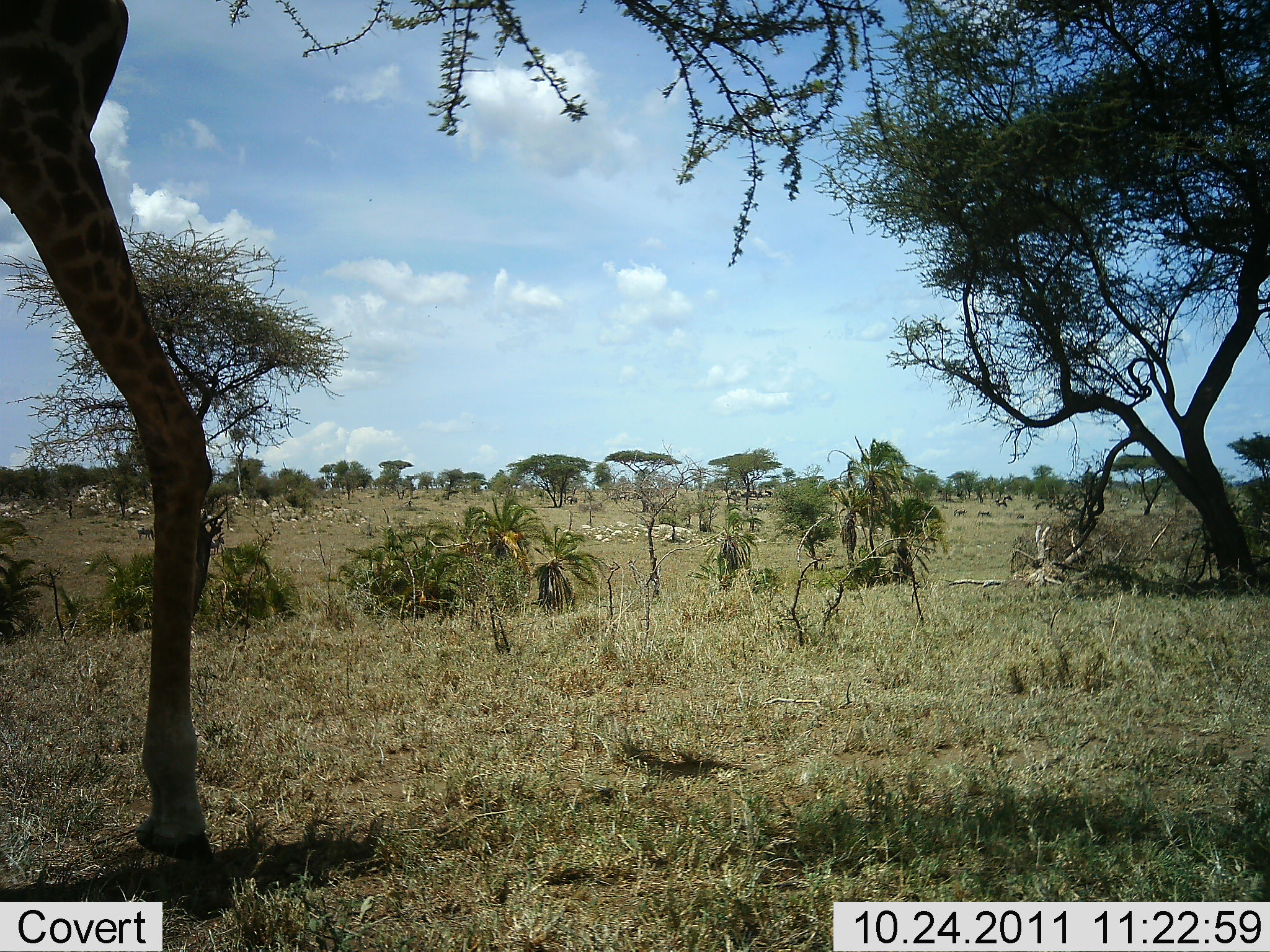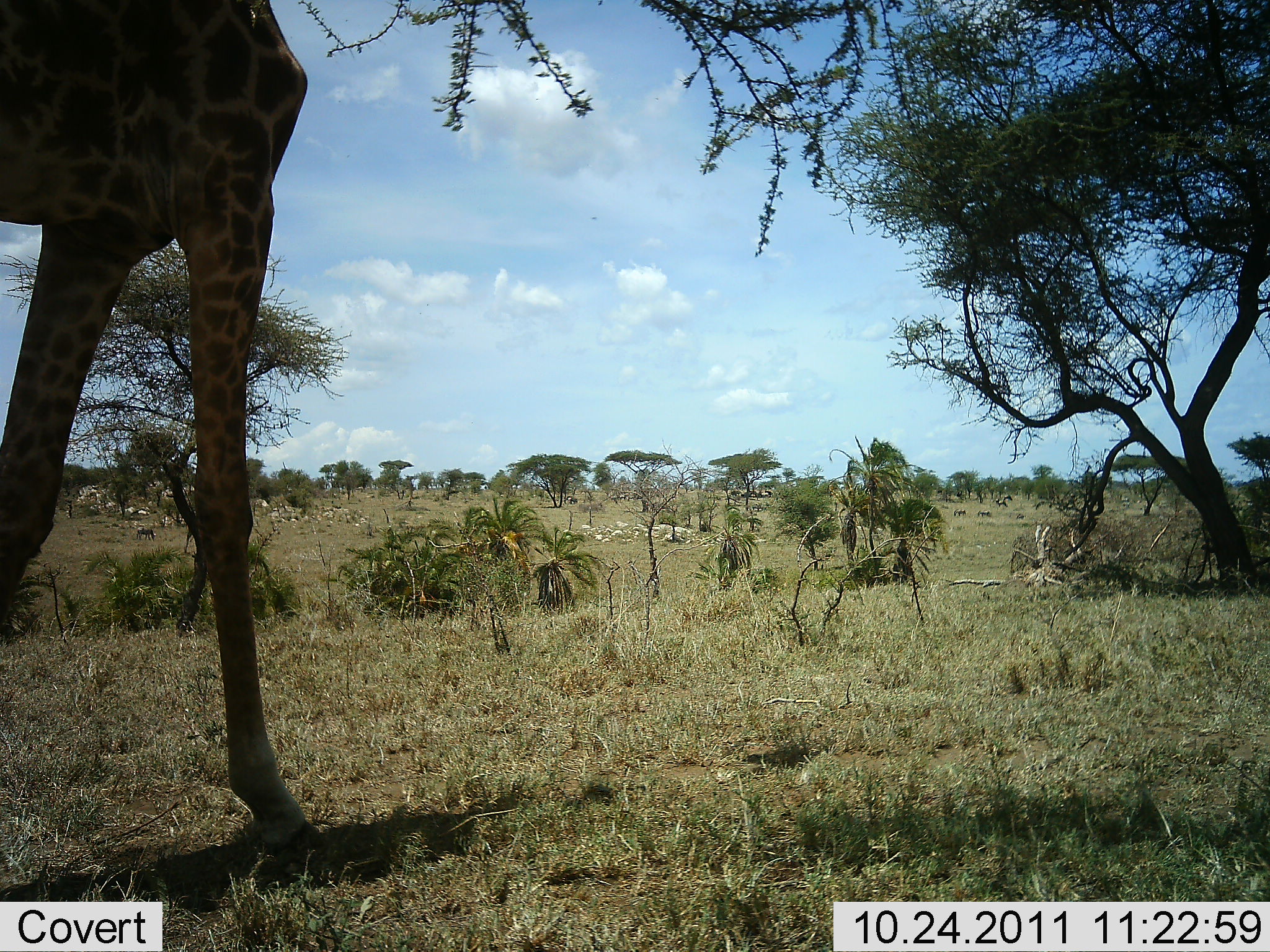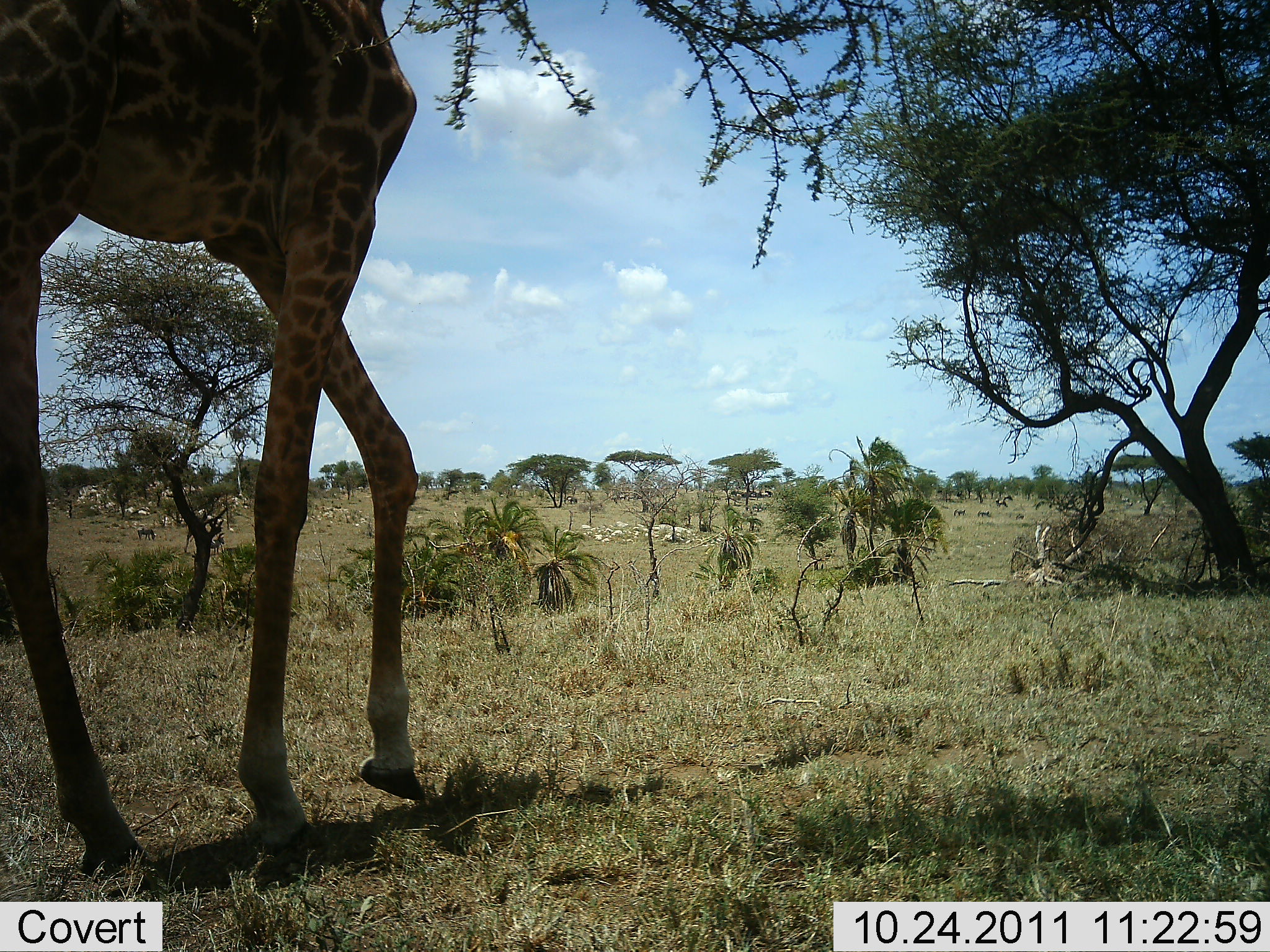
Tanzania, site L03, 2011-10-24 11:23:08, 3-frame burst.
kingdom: Animalia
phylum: Chordata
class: Mammalia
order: Artiodactyla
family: Giraffidae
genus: Giraffa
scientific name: Giraffa camelopardalis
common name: giraffe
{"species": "giraffe (Giraffa camelopardalis)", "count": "1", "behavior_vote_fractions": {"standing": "0%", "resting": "0%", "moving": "85%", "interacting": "0%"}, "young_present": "0%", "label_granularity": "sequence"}